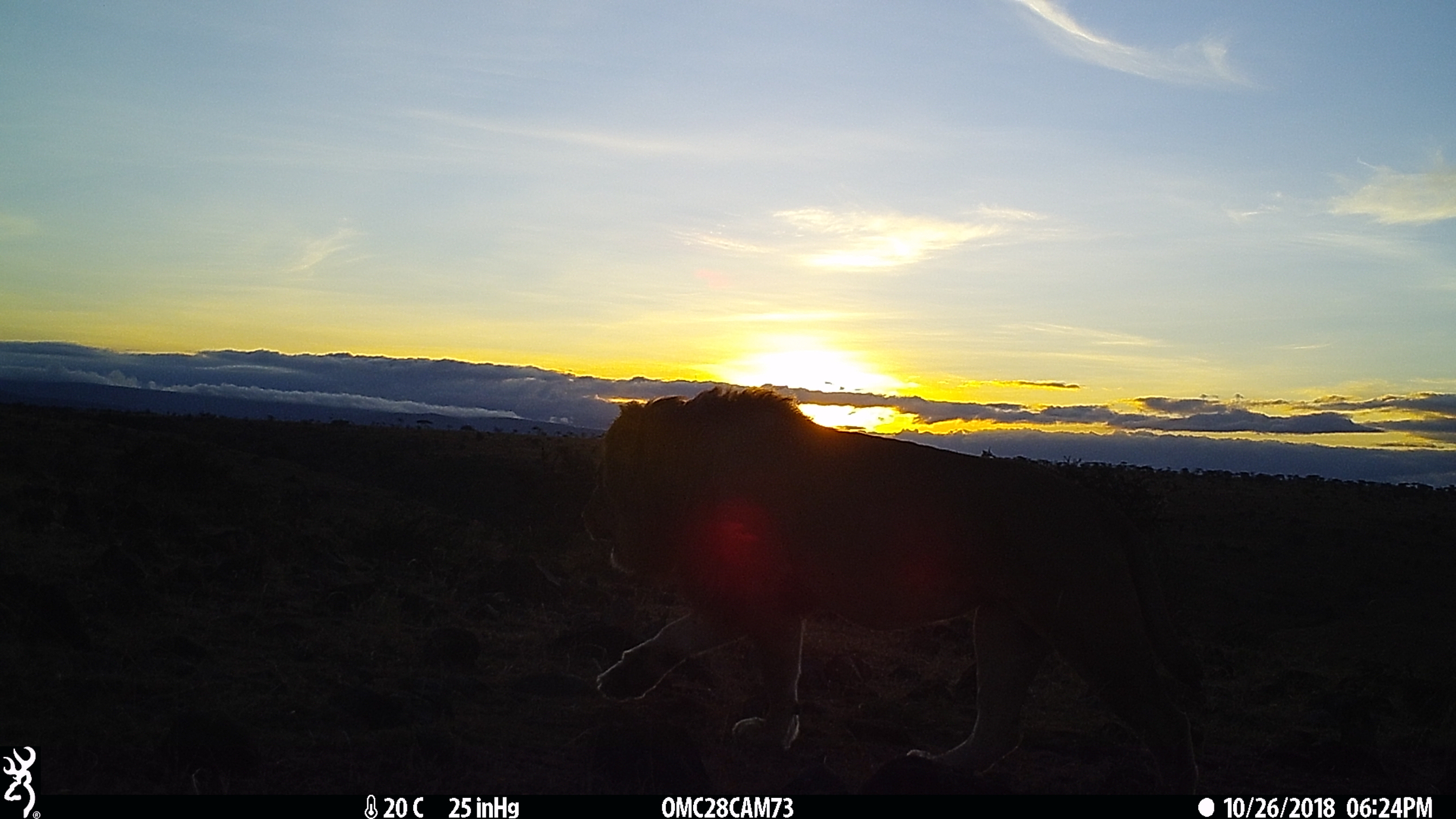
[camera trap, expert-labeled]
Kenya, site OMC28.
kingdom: Animalia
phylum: Chordata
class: Mammalia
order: Carnivora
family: Felidae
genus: Panthera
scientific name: Panthera leo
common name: lion